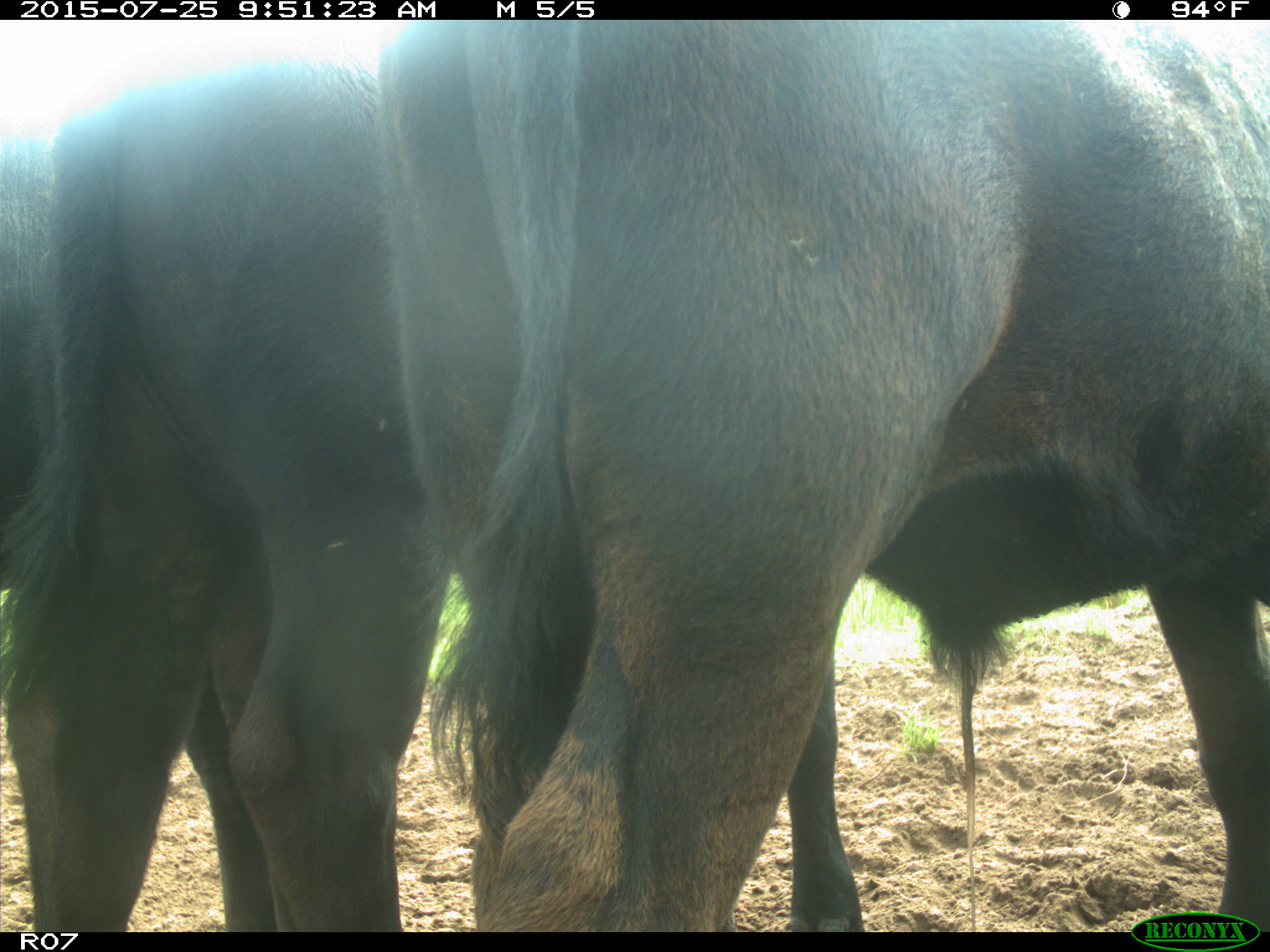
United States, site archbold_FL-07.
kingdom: Animalia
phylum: Chordata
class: Mammalia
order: Artiodactyla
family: Bovidae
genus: Bos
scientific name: Bos taurus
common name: domestic cow